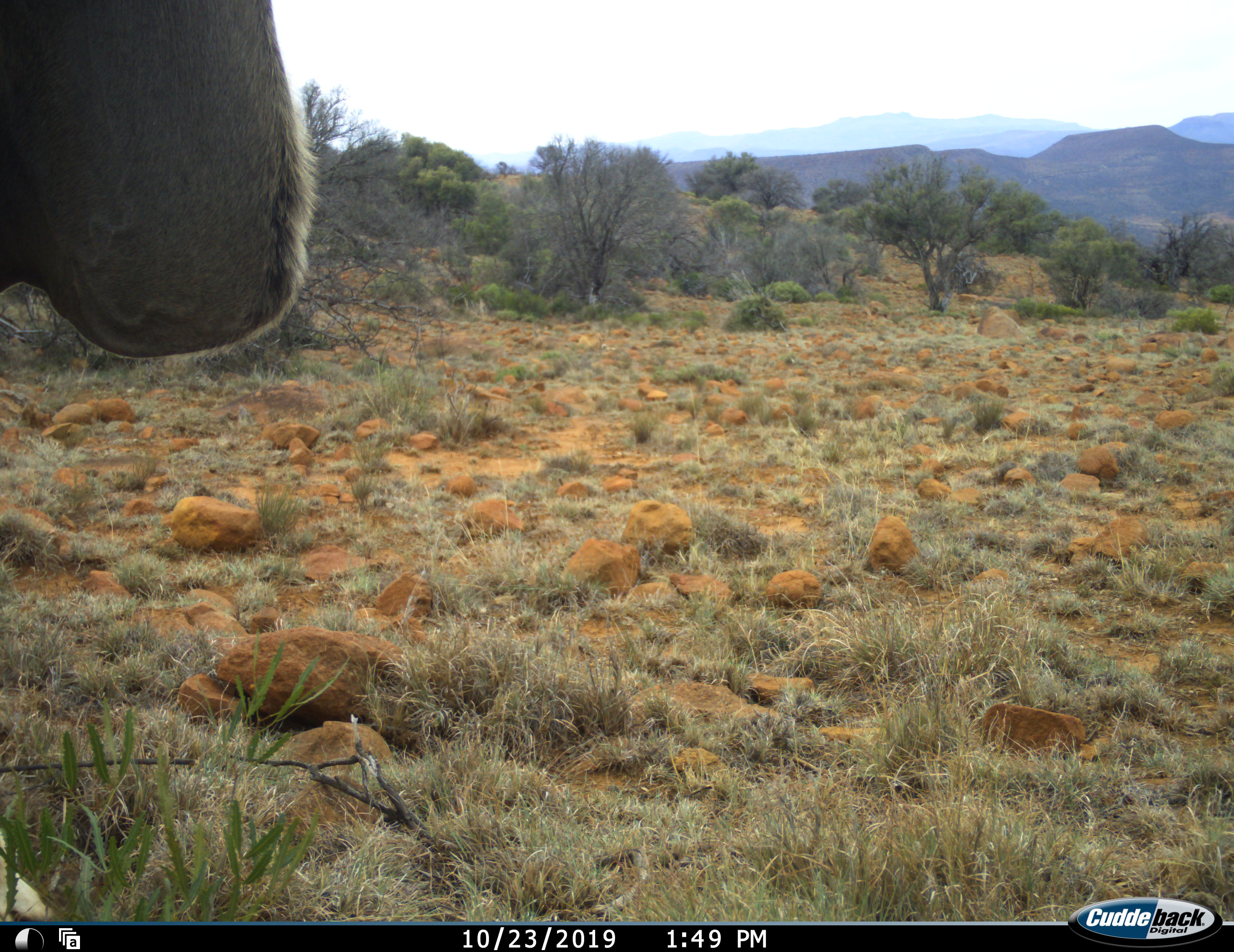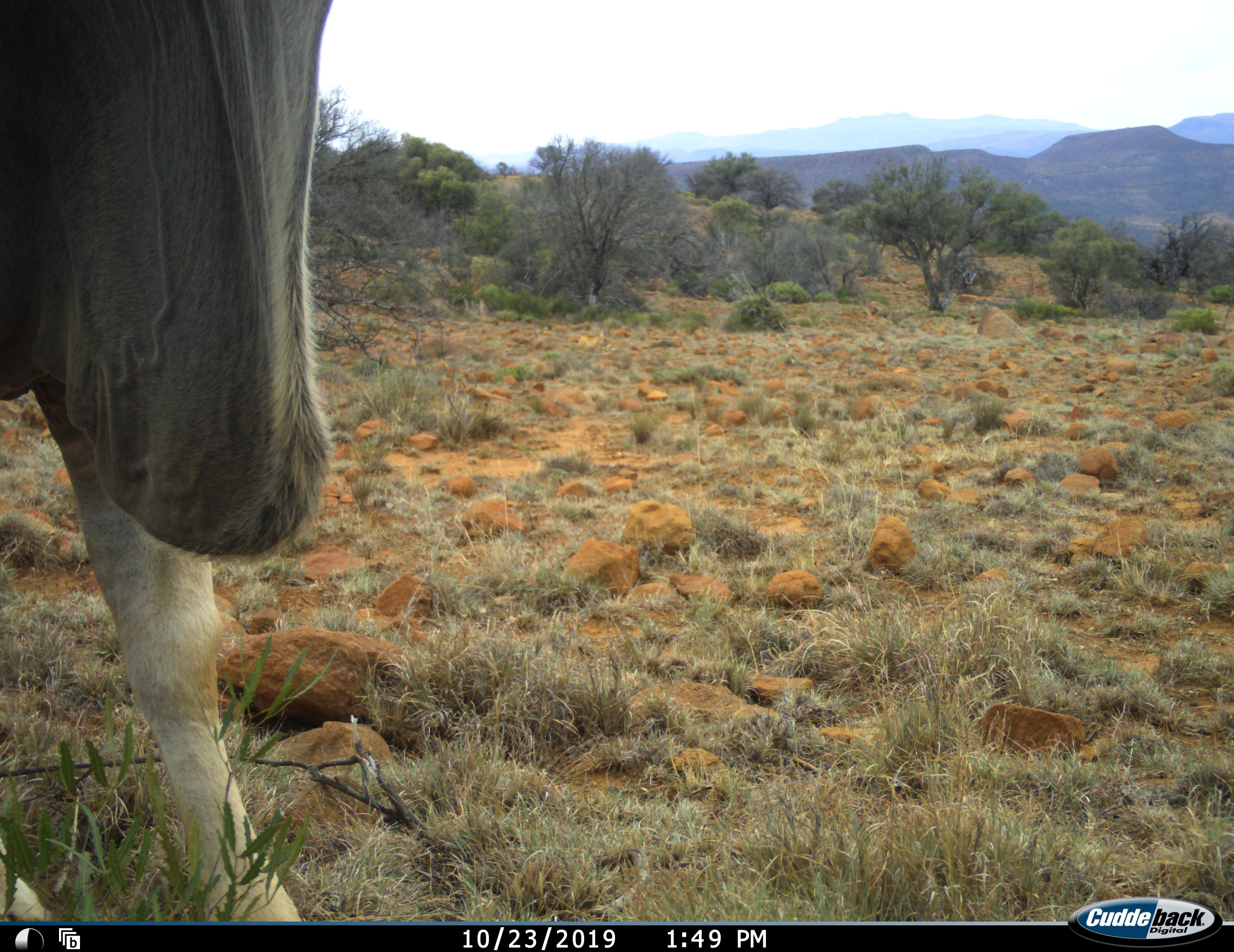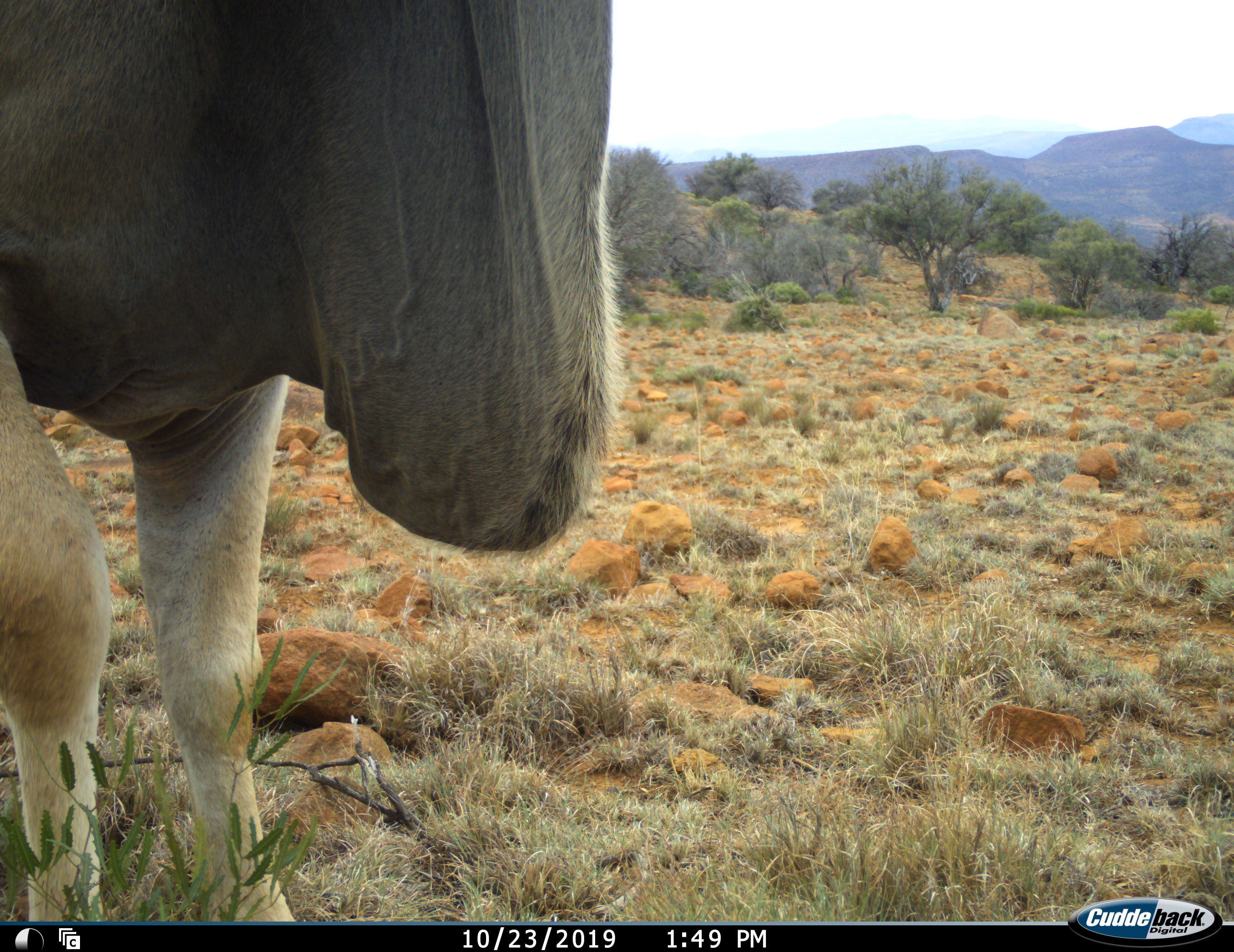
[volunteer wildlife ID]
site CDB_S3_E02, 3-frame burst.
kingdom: Animalia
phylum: Chordata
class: Mammalia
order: Artiodactyla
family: Bovidae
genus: Tragelaphus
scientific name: Tragelaphus oryx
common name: eland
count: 1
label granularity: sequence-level